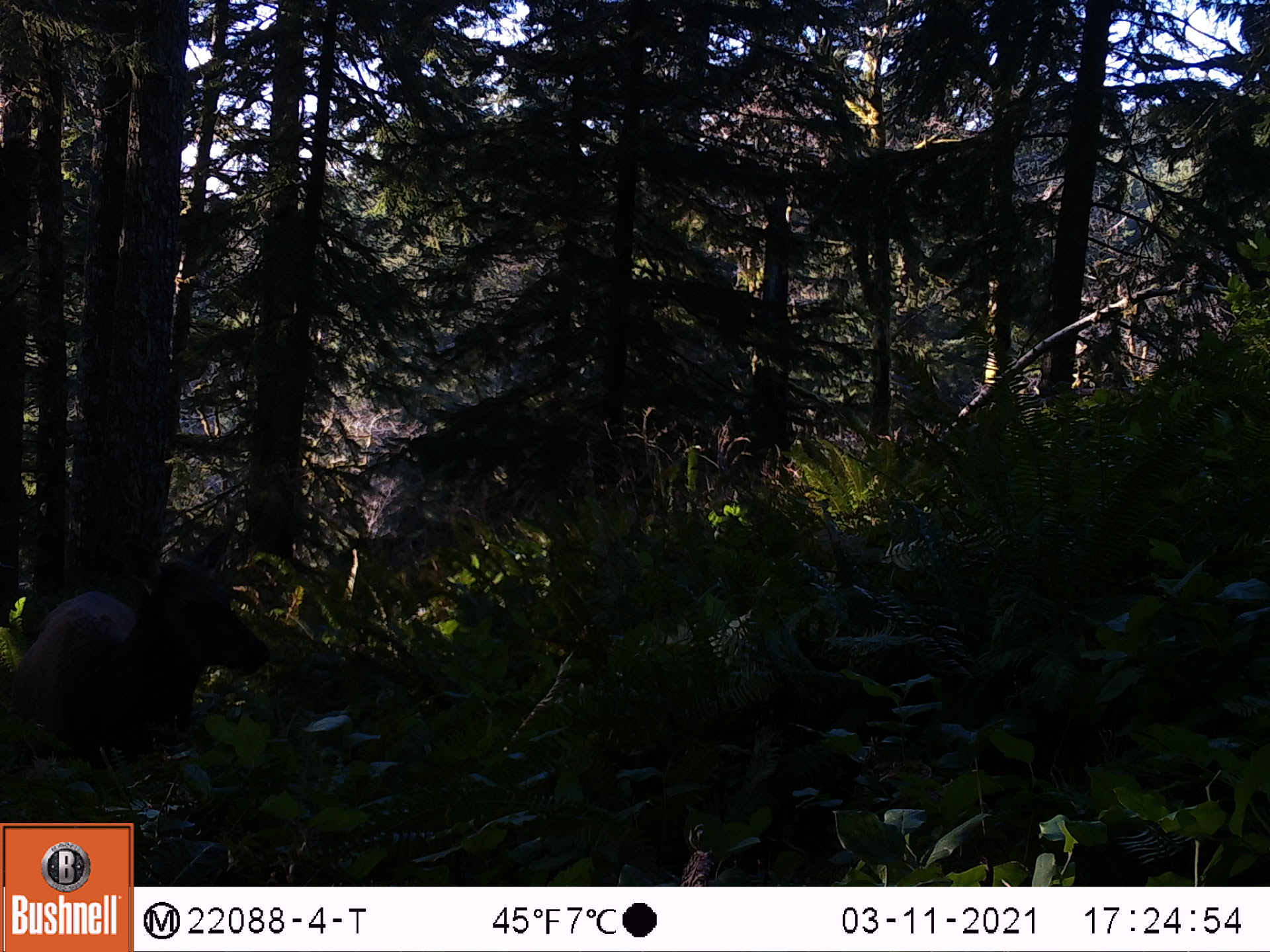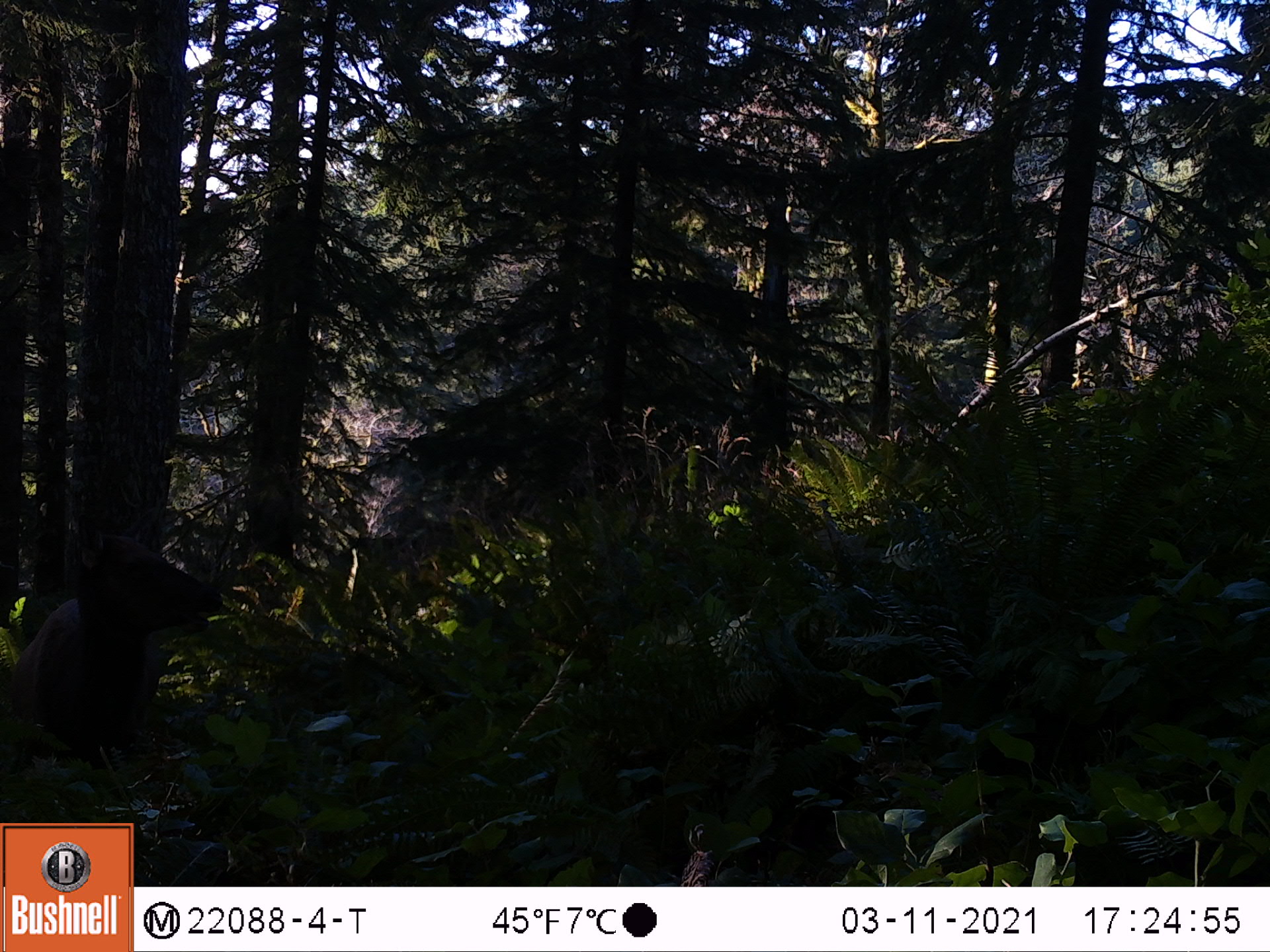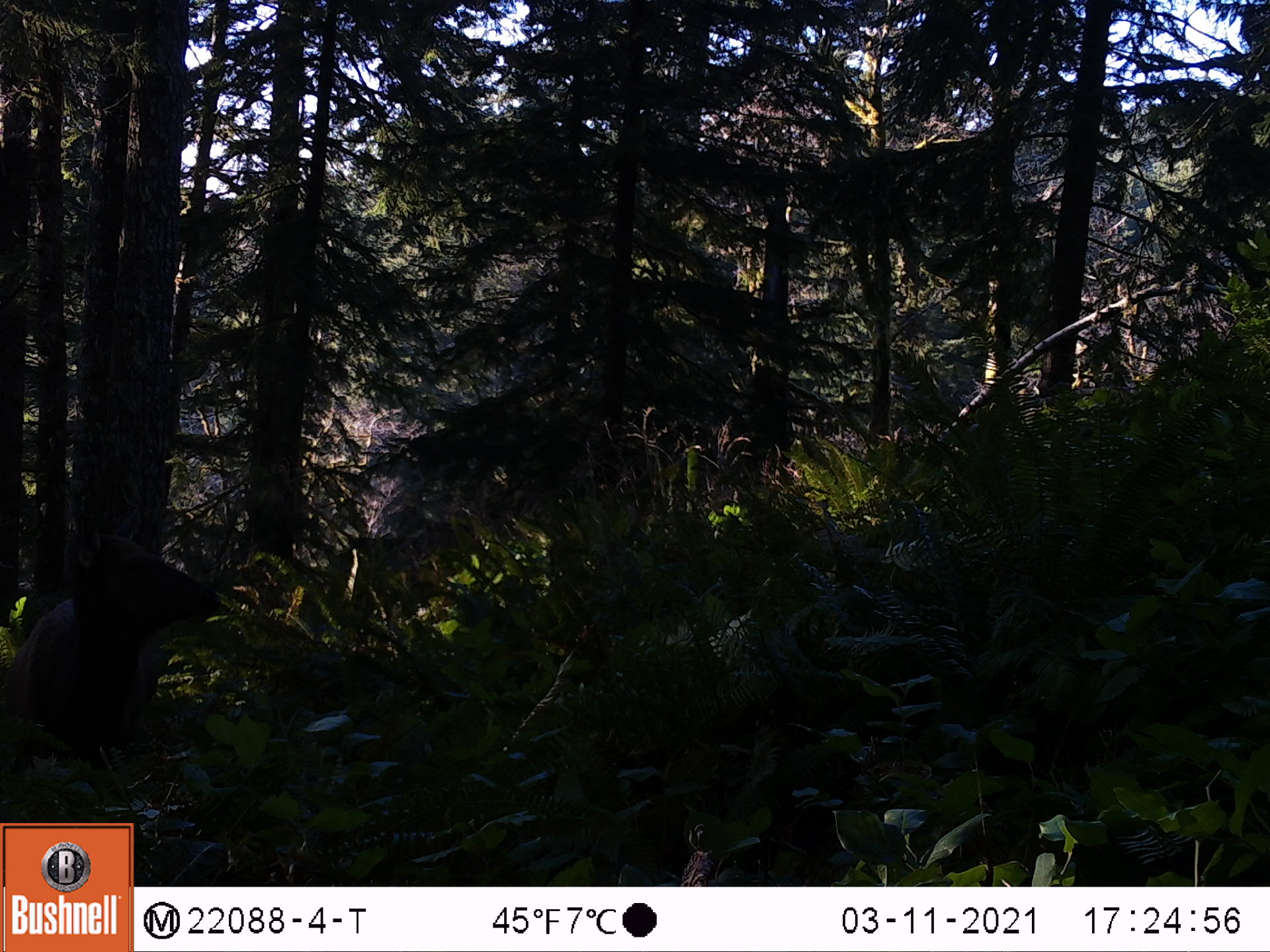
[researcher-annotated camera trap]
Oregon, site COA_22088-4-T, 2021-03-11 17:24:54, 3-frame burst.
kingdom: Animalia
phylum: Chordata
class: Mammalia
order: Artiodactyla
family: Cervidae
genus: Cervus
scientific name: Cervus canadensis roosevelti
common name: roosevelt elk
Roosevelt elk (Cervus canadensis roosevelti).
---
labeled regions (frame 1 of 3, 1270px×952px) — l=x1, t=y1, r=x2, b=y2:
roosevelt elk: l=0, t=495, r=288, b=819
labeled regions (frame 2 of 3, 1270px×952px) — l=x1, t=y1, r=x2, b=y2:
roosevelt elk: l=0, t=488, r=239, b=819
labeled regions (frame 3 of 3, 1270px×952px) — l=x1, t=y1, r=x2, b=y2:
roosevelt elk: l=1, t=494, r=230, b=818